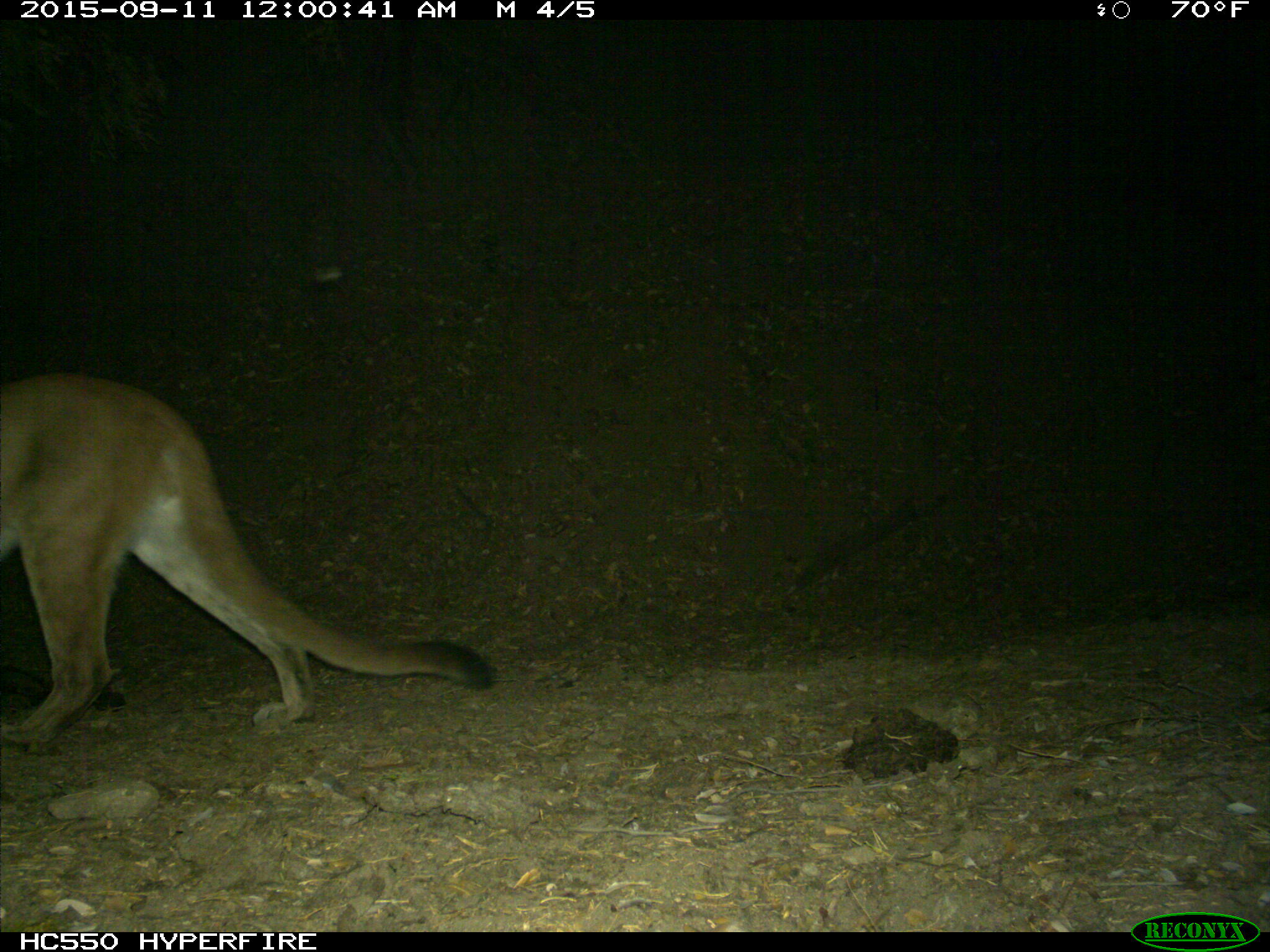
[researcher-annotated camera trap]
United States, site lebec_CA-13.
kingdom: Animalia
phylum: Chordata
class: Mammalia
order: Carnivora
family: Felidae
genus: Puma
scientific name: Puma concolor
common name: mountain lion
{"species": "Puma concolor (mountain lion)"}